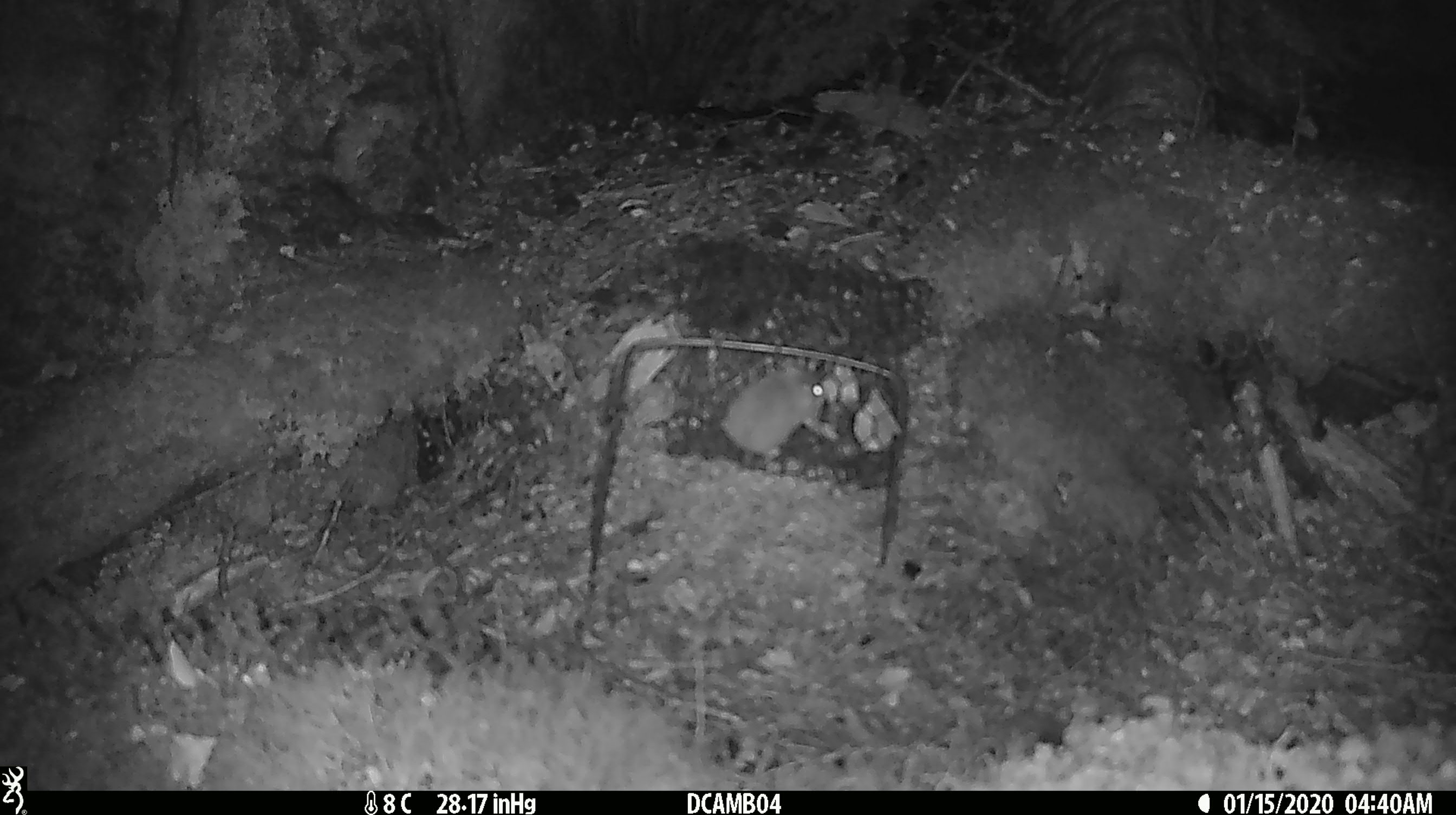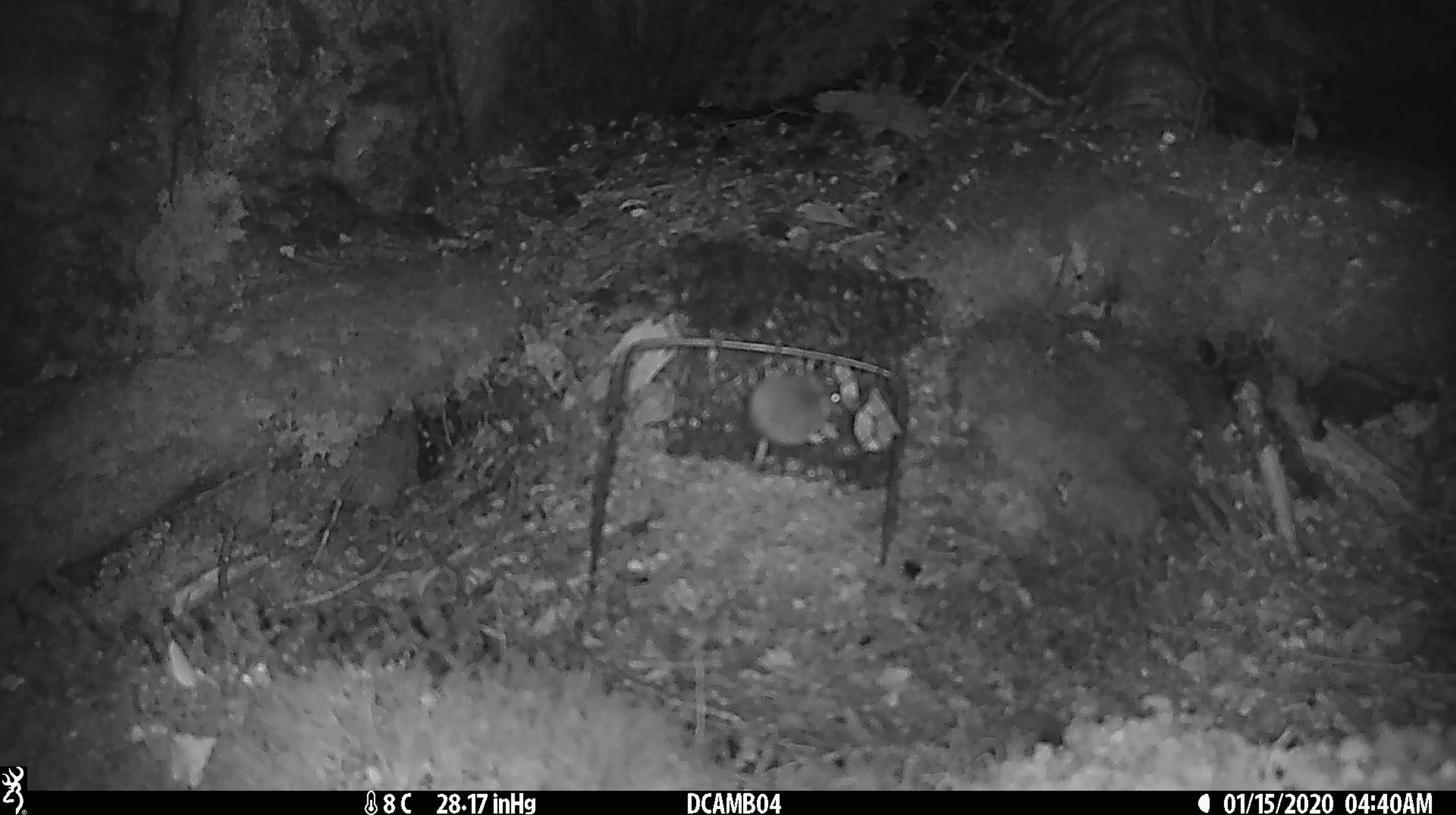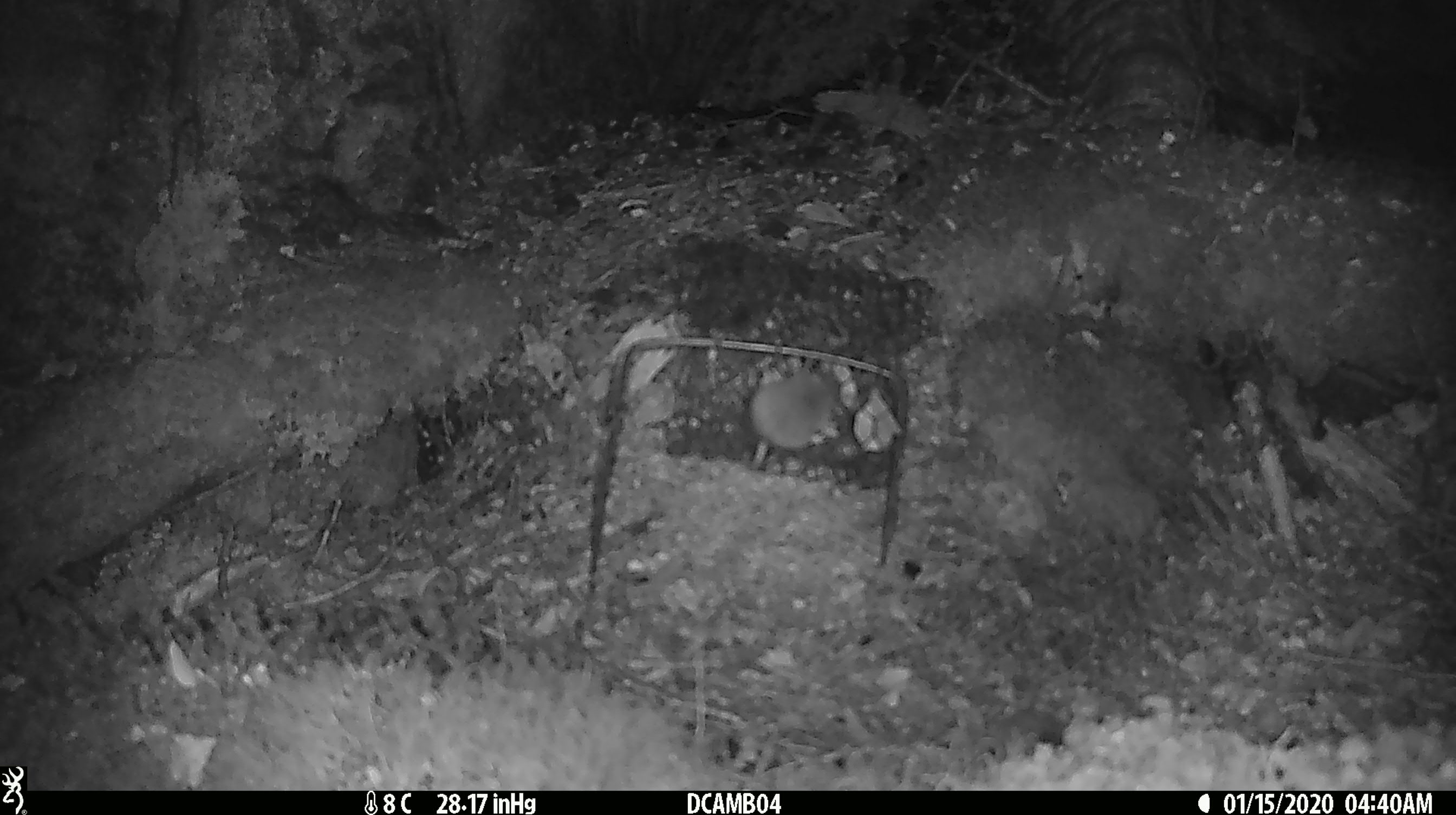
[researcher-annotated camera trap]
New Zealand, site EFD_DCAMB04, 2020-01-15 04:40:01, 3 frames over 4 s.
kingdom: Animalia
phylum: Chordata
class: Mammalia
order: Rodentia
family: Muridae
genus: Mus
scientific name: Mus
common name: mouse